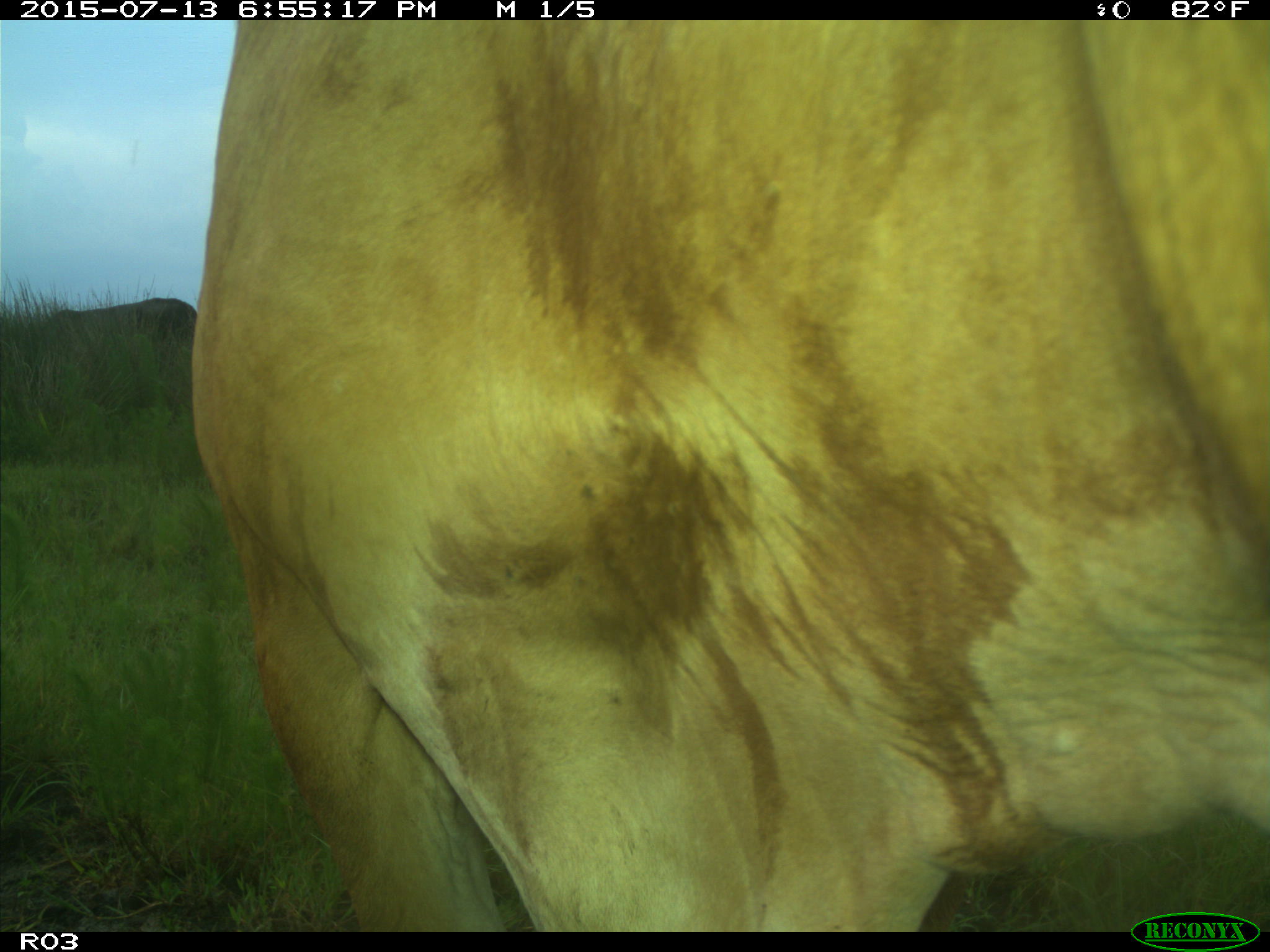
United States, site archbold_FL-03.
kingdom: Animalia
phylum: Chordata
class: Mammalia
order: Artiodactyla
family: Bovidae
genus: Bos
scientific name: Bos taurus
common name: domestic cow